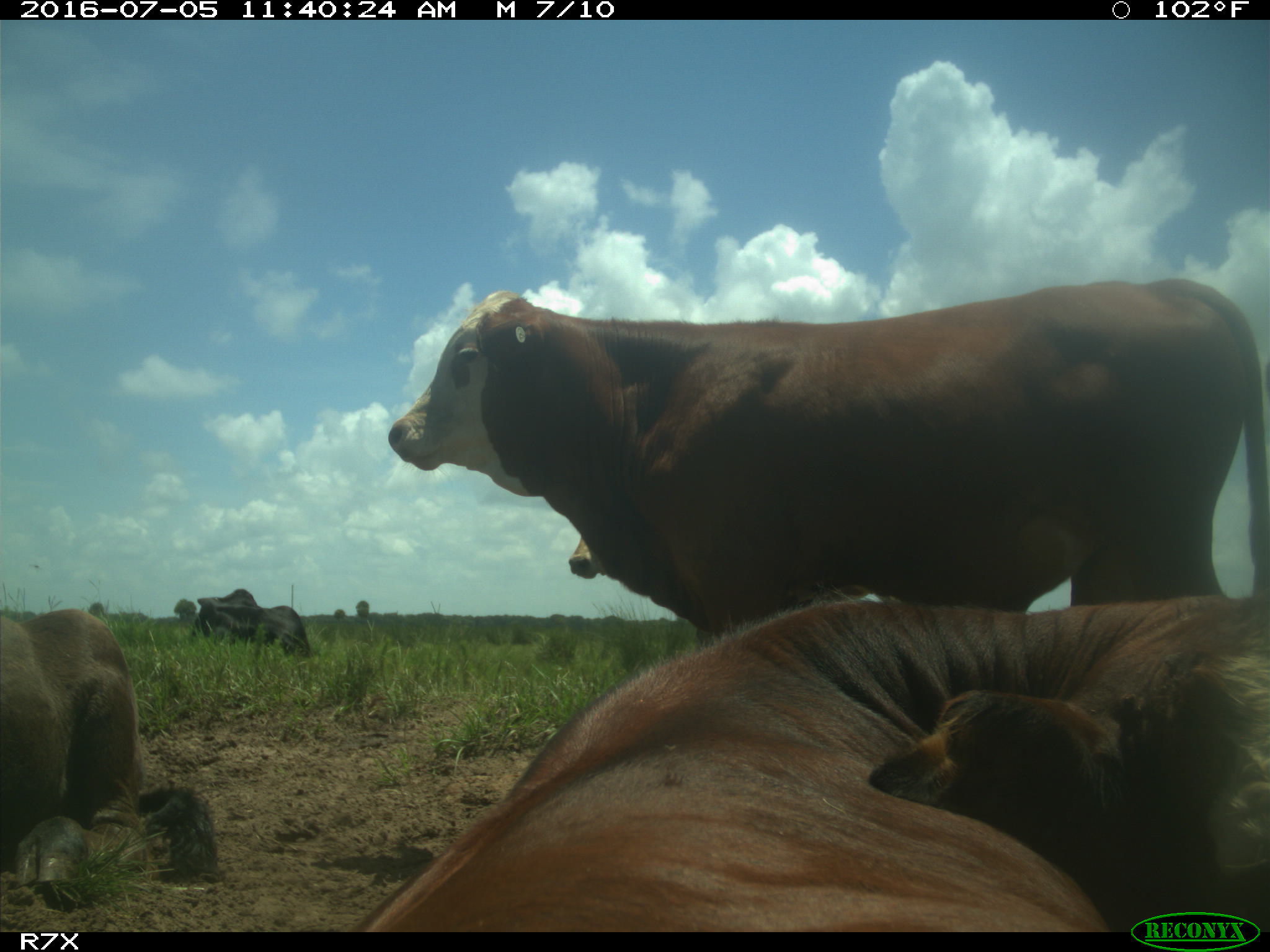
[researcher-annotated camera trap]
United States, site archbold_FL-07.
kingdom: Animalia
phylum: Chordata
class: Mammalia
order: Artiodactyla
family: Bovidae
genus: Bos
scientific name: Bos taurus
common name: domestic cow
Bos taurus (domestic cow).